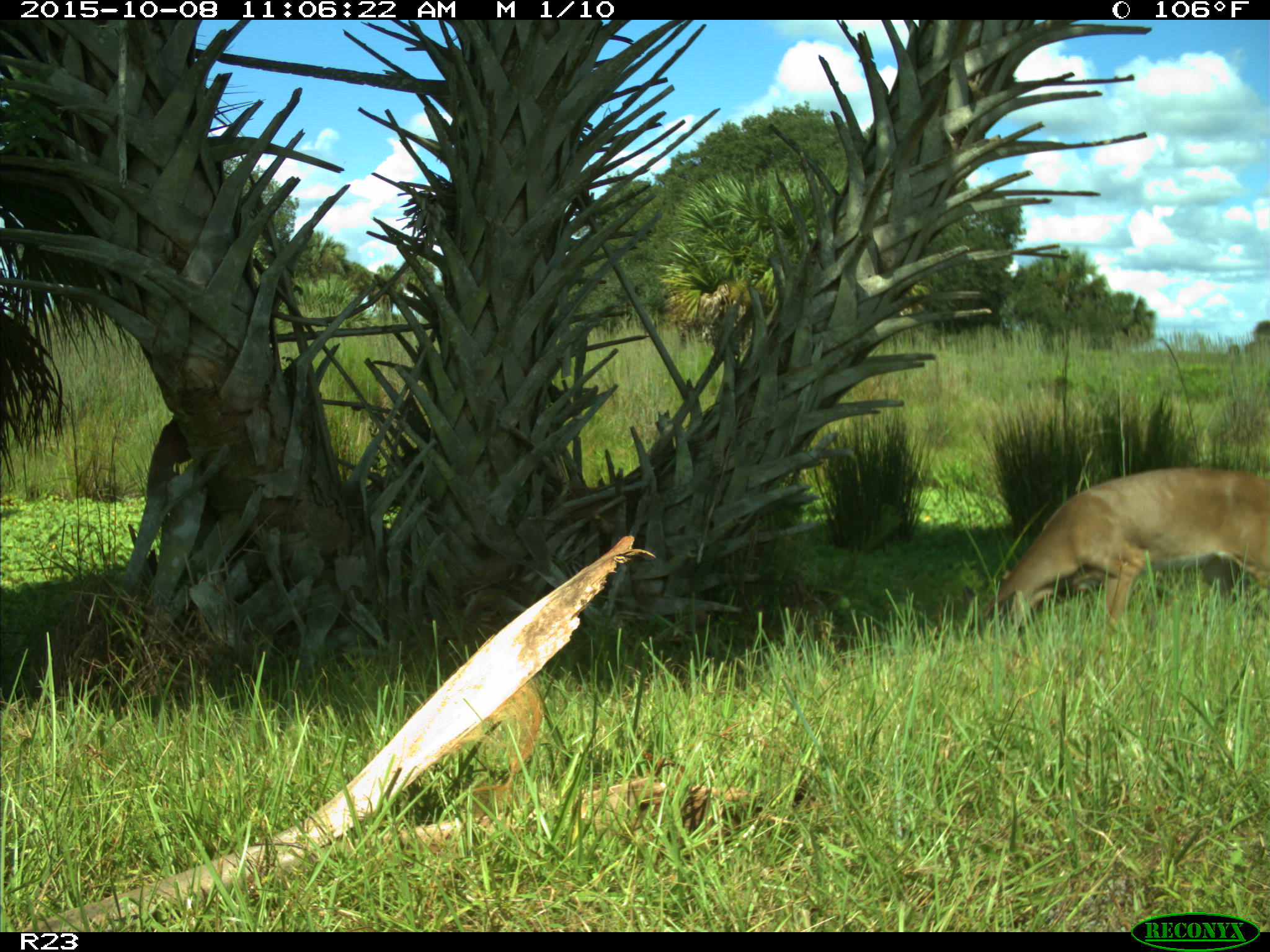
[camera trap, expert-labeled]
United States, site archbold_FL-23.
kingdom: Animalia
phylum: Chordata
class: Mammalia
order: Artiodactyla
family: Cervidae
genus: Odocoileus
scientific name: Odocoileus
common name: deer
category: unidentified deer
Unidentified deer (deer) (Odocoileus).